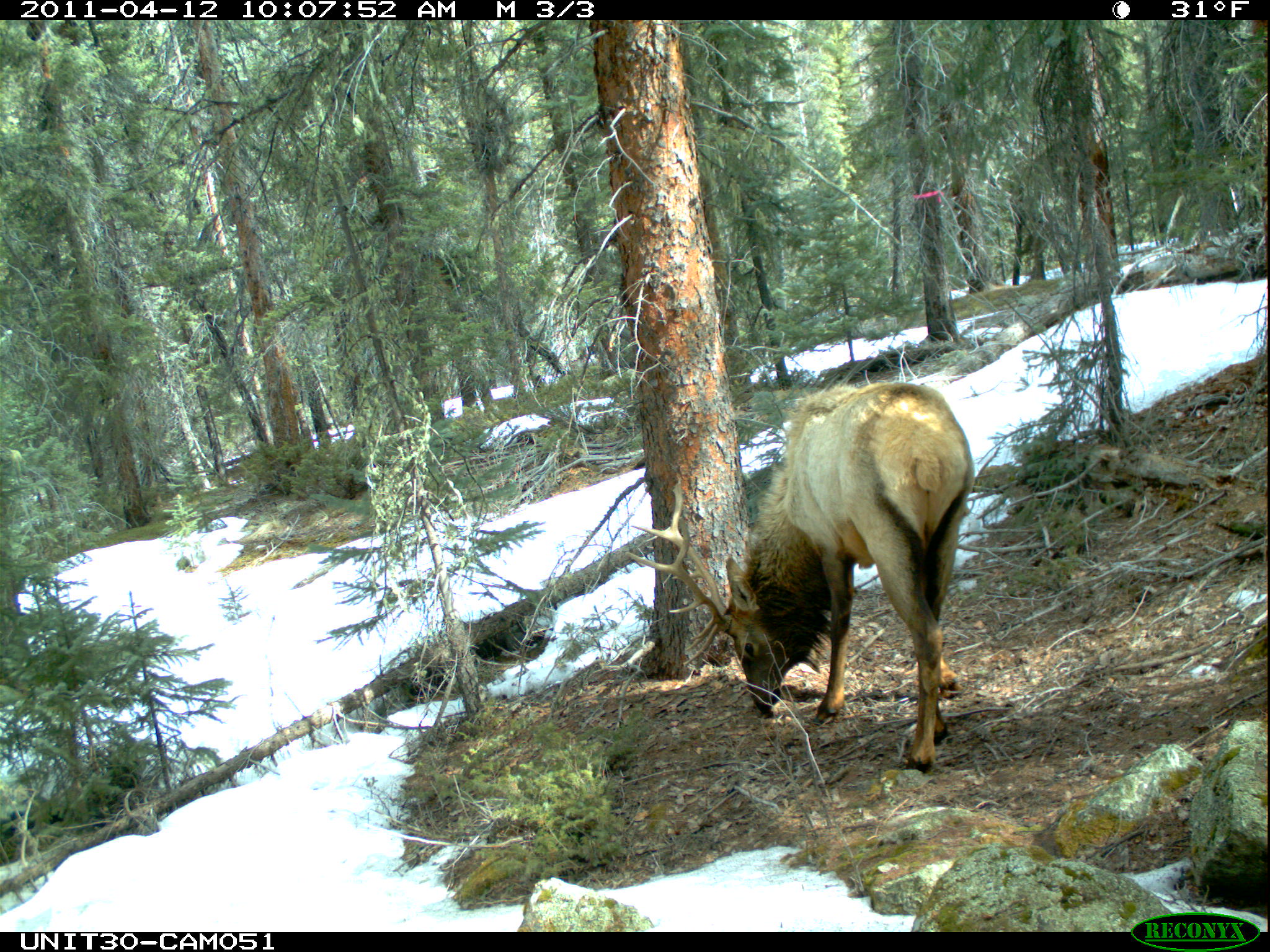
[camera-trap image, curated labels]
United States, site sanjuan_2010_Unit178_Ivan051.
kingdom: Animalia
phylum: Chordata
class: Mammalia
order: Artiodactyla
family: Cervidae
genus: Cervus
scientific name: Cervus elaphus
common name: red deer